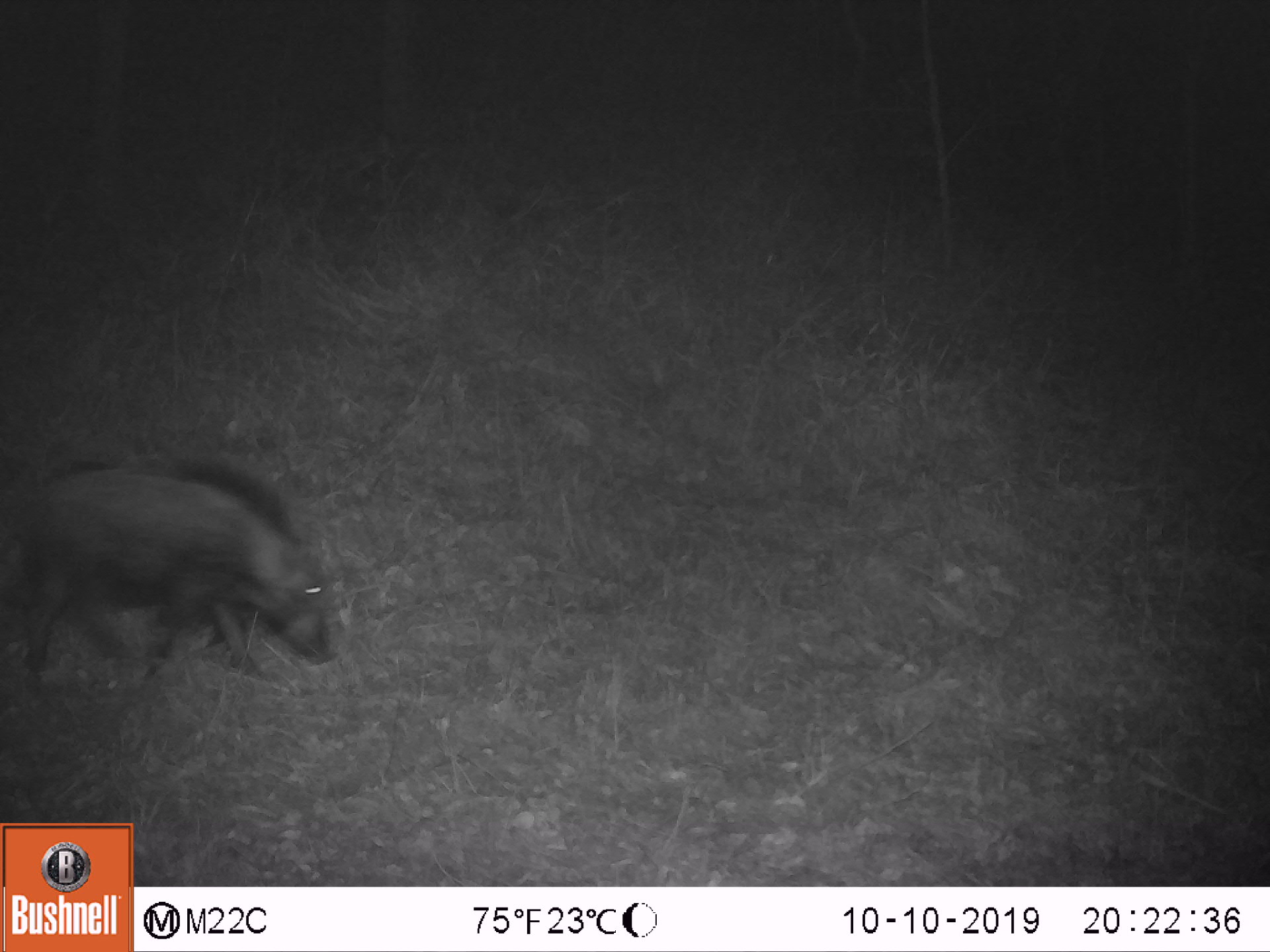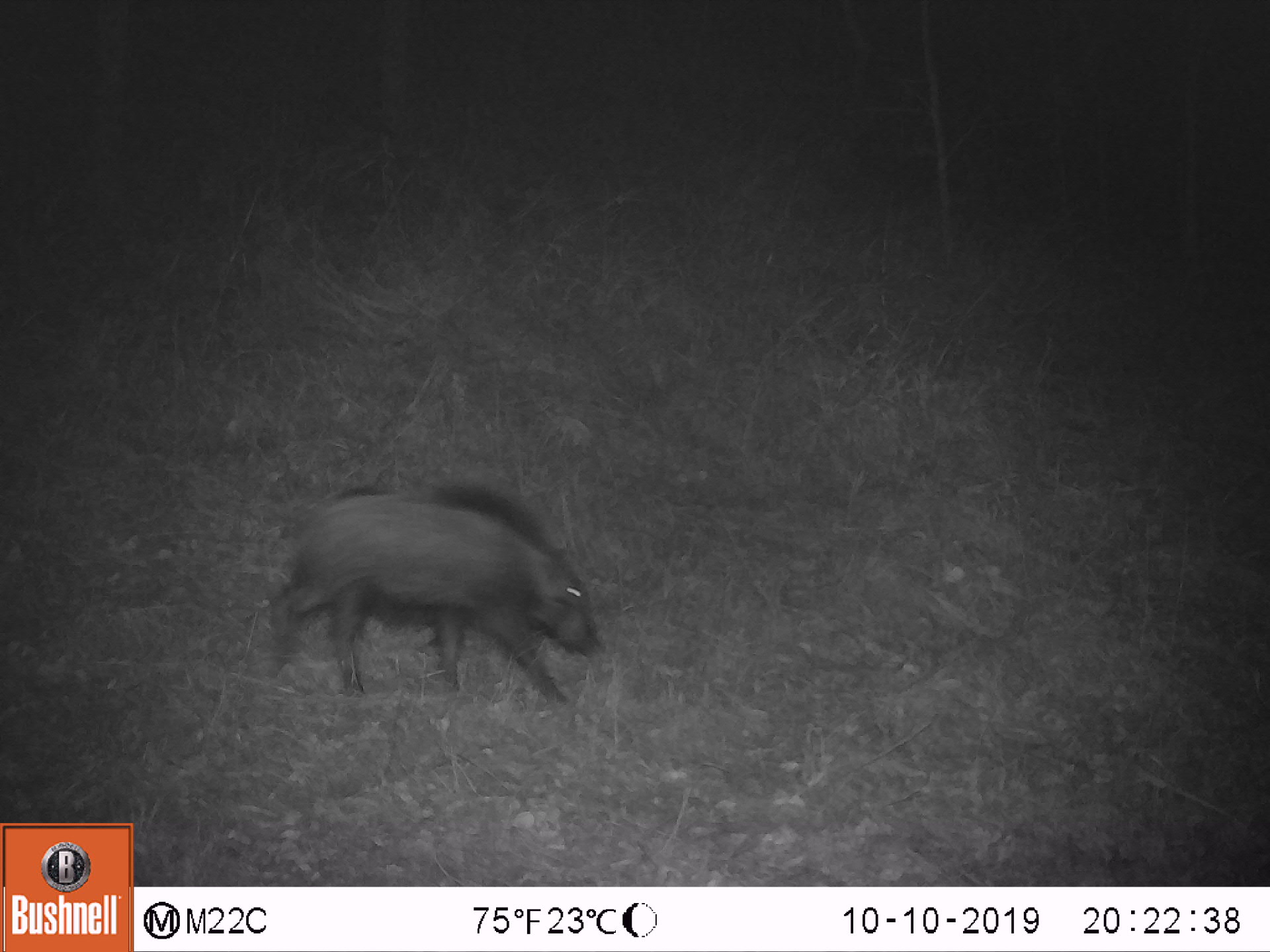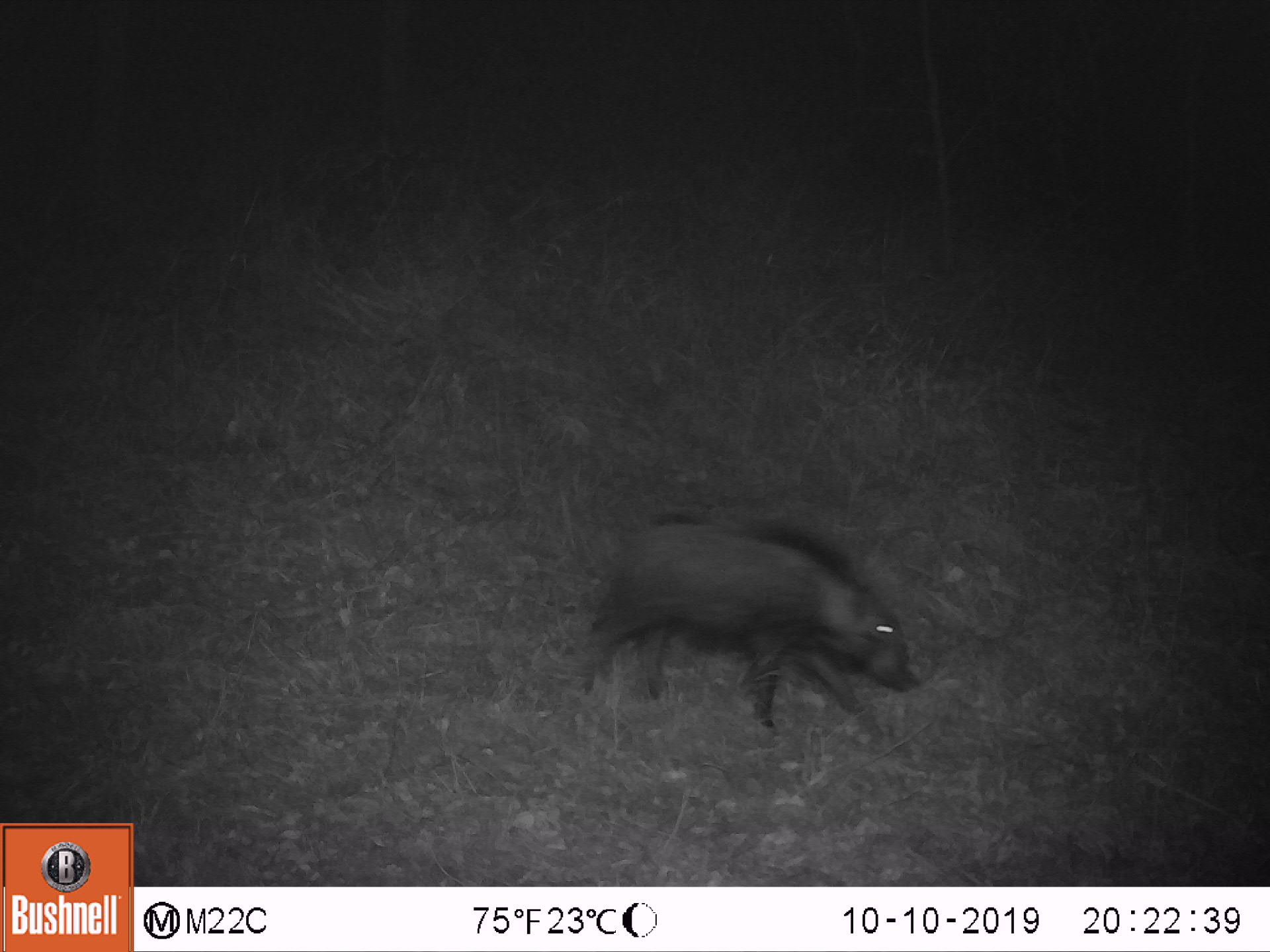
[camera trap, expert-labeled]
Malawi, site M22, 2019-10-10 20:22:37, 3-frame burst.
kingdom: Animalia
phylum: Chordata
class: Mammalia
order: Artiodactyla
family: Suidae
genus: Potamochoerus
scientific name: Potamochoerus larvatus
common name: bushpig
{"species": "bushpig (Potamochoerus larvatus)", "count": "1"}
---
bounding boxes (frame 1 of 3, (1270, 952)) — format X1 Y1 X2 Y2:
bushpig: 8 462 340 678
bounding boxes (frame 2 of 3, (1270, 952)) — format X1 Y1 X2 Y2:
bushpig: 270 473 611 710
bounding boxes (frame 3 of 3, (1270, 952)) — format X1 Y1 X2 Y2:
bushpig: 580 507 925 736